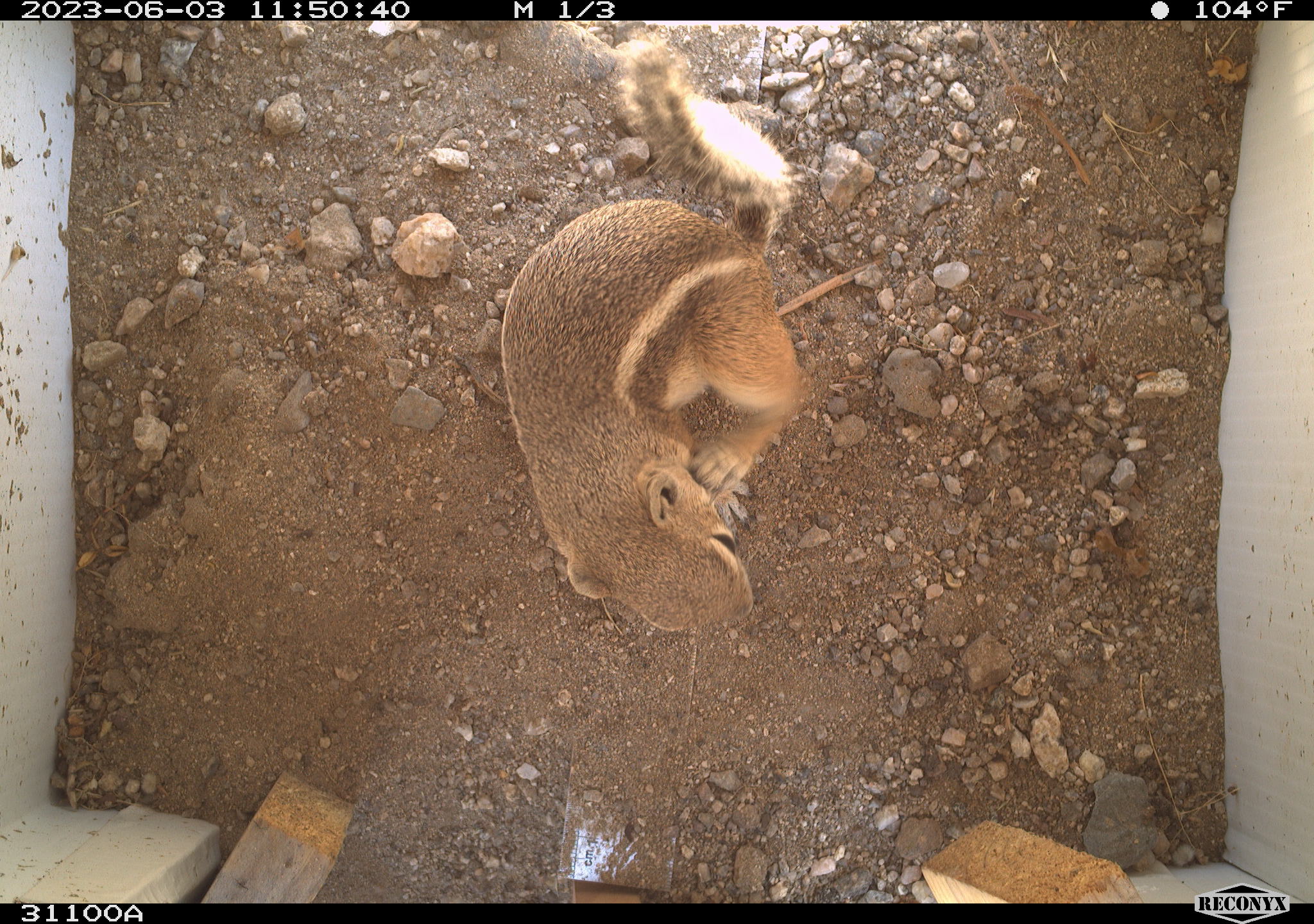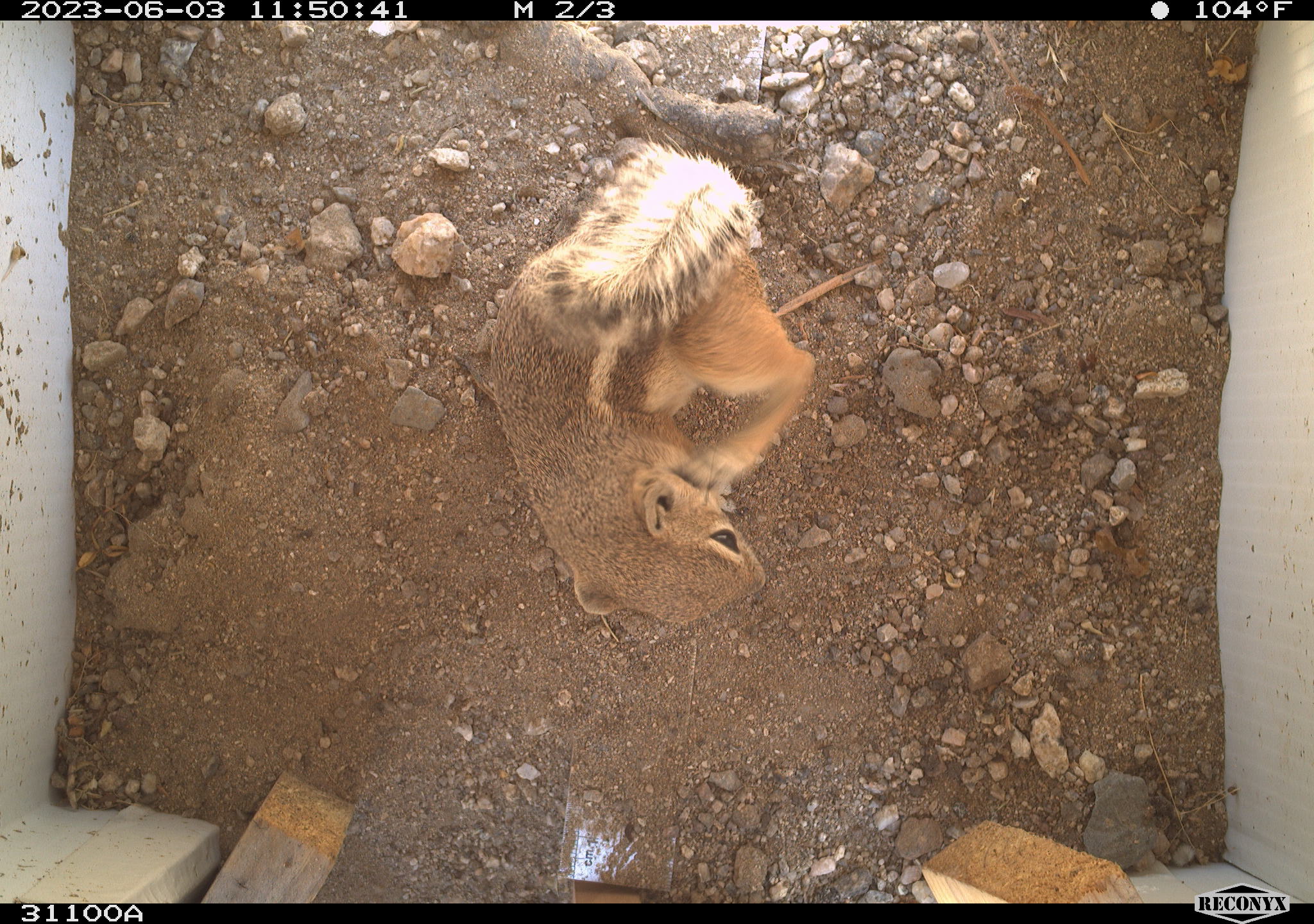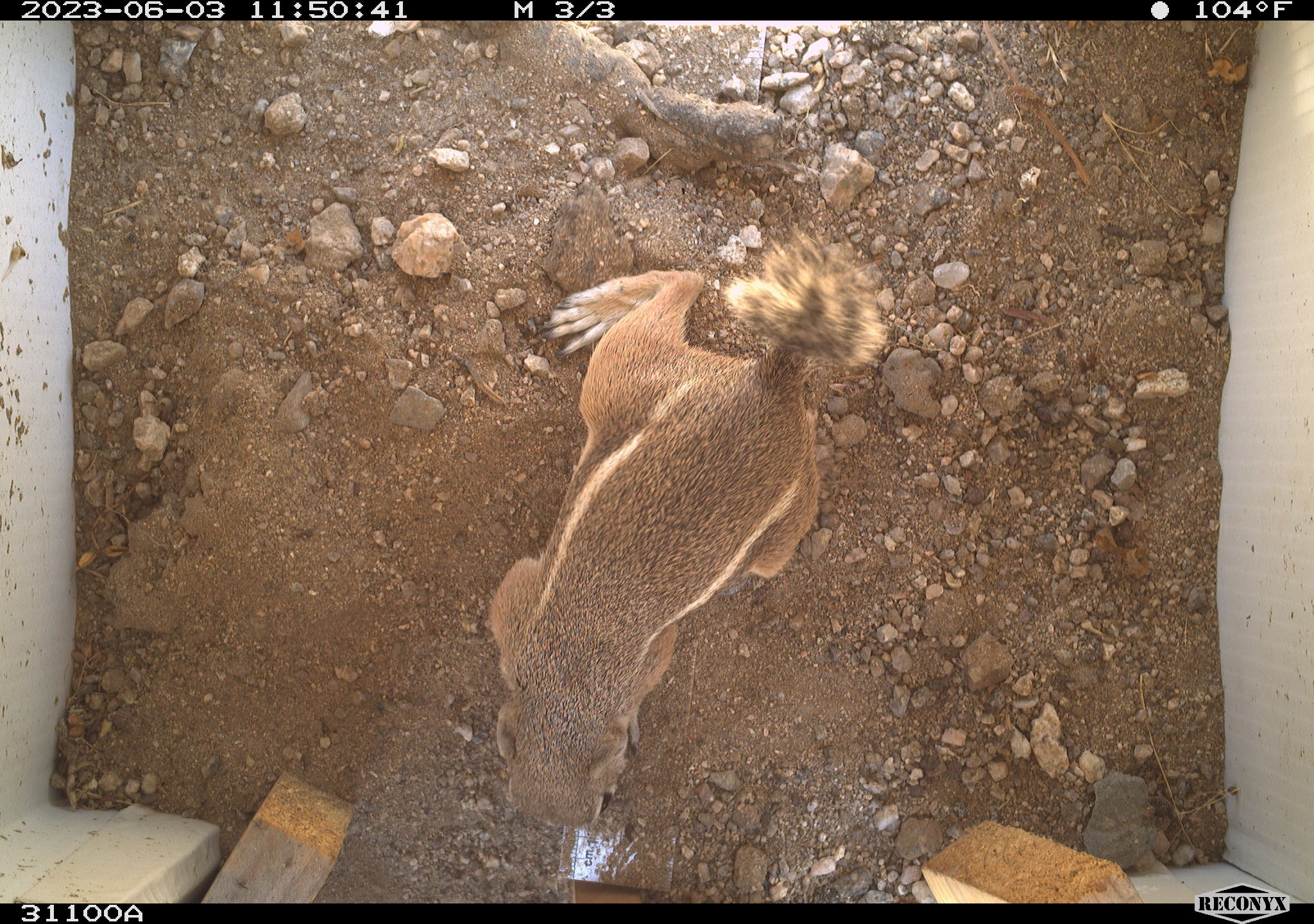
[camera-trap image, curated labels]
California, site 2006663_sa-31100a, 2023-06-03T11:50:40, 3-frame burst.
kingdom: Animalia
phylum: Chordata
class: Mammalia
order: Rodentia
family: Sciuridae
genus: Ammospermophilus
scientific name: Ammospermophilus leucurus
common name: white-tailed antelope squirrel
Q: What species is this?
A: White-tailed antelope squirrel (Ammospermophilus leucurus).